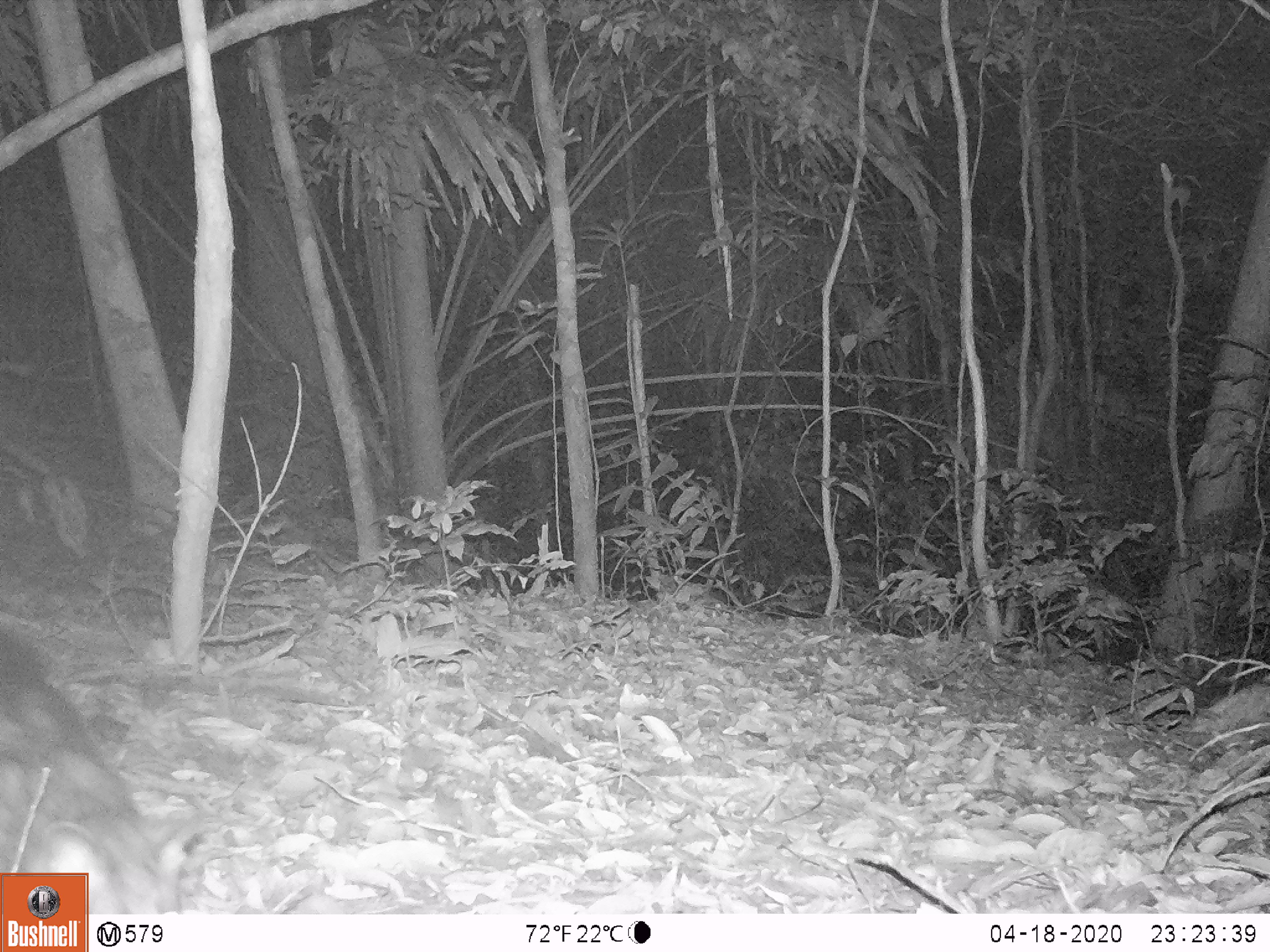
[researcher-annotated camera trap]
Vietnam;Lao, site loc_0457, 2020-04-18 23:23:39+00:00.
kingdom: Animalia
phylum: Chordata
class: Mammalia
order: Carnivora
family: Viverridae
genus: Paradoxurus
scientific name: Paradoxurus hermaphroditus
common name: common palm civet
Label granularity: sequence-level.